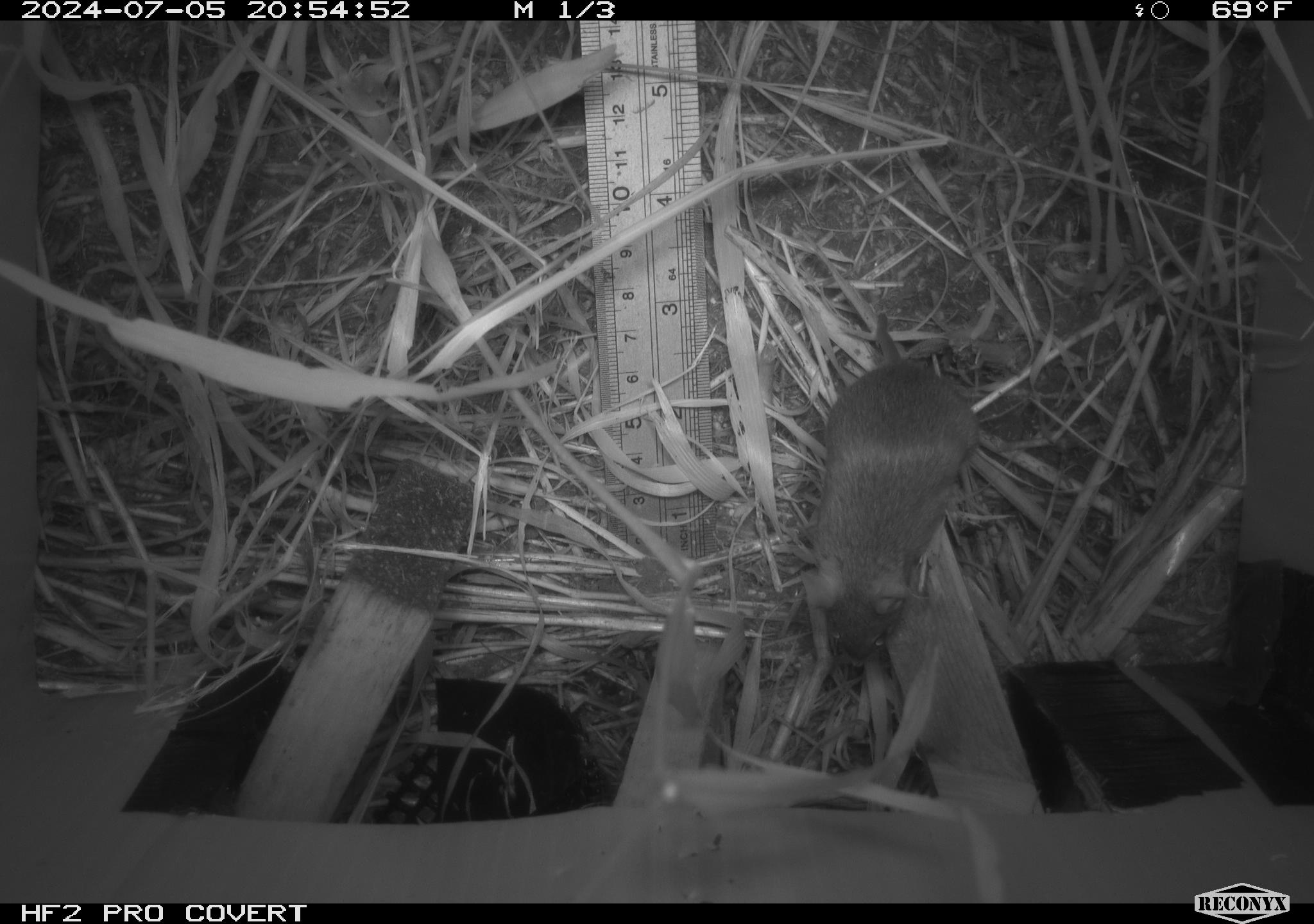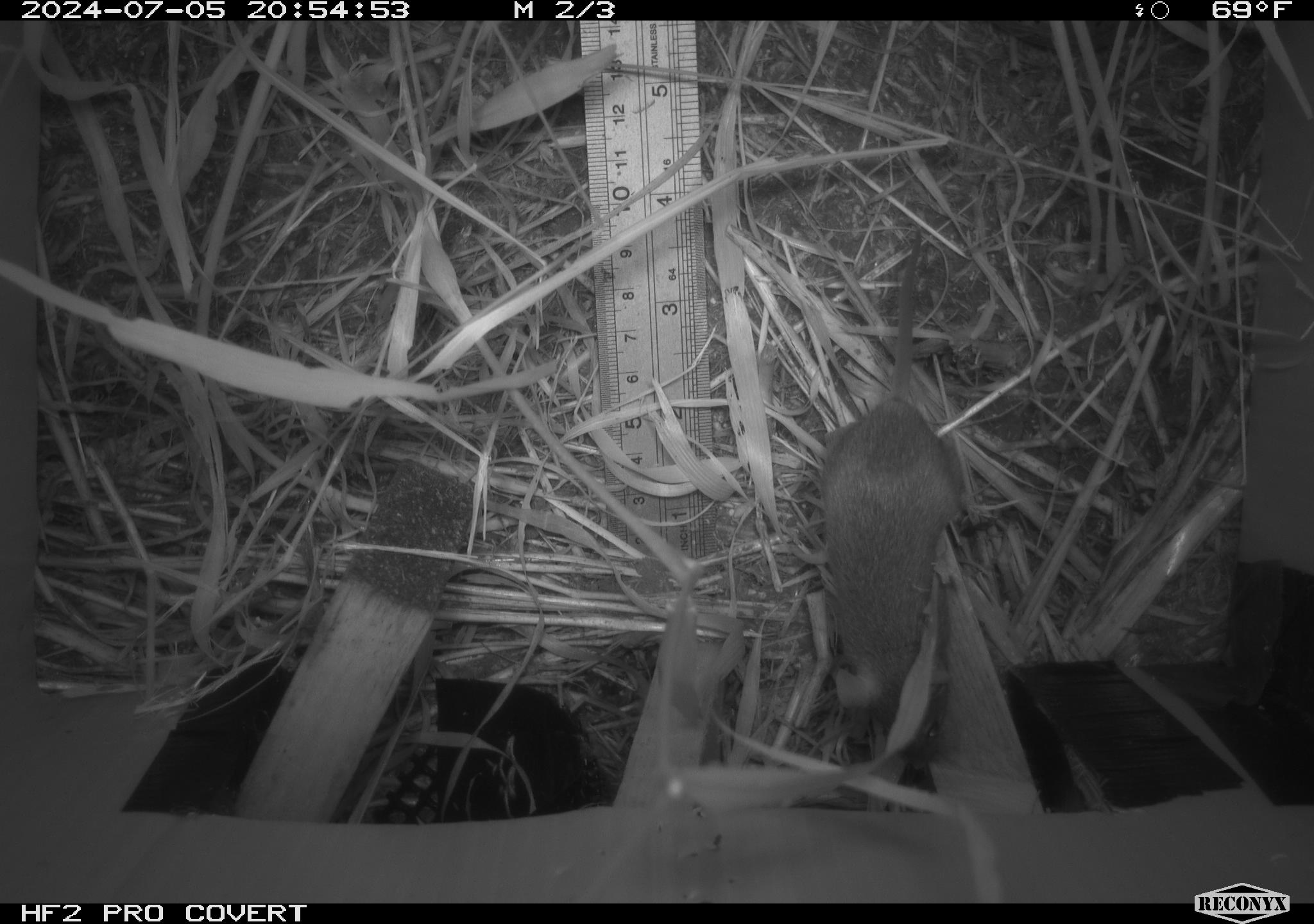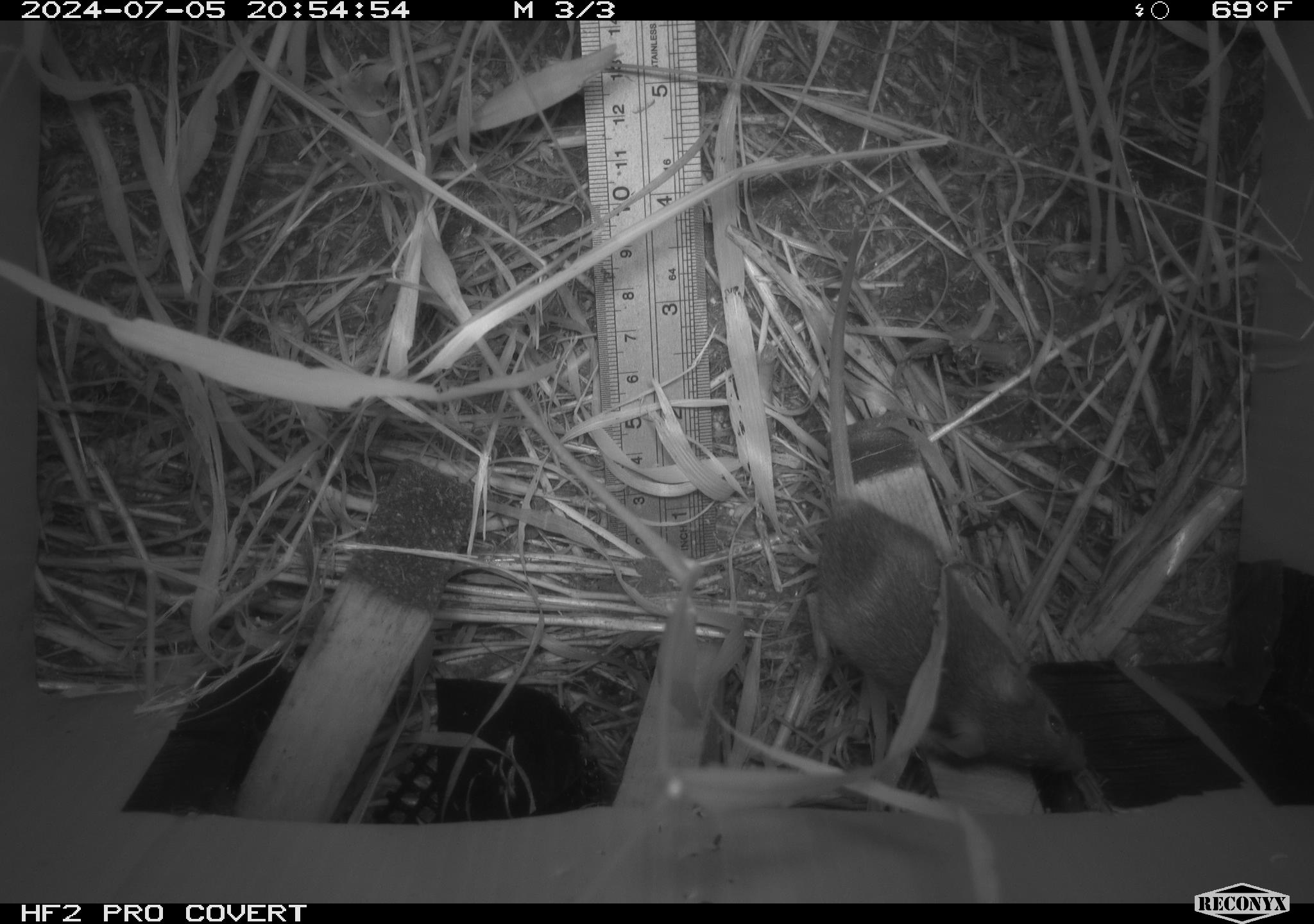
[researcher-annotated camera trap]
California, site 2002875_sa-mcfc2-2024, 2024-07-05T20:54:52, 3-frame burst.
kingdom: Animalia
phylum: Chordata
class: Mammalia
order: Rodentia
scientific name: Rodentia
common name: rodent